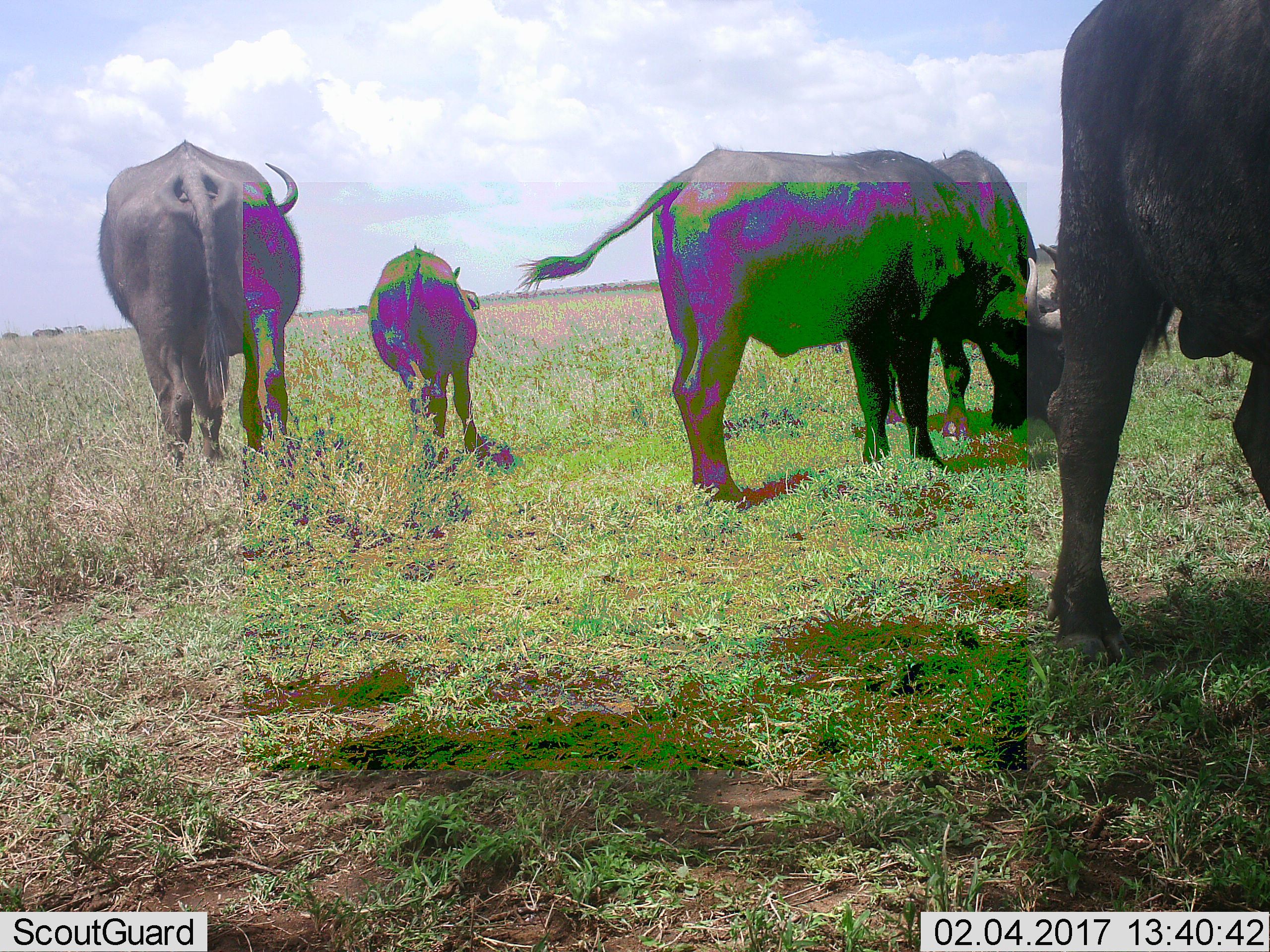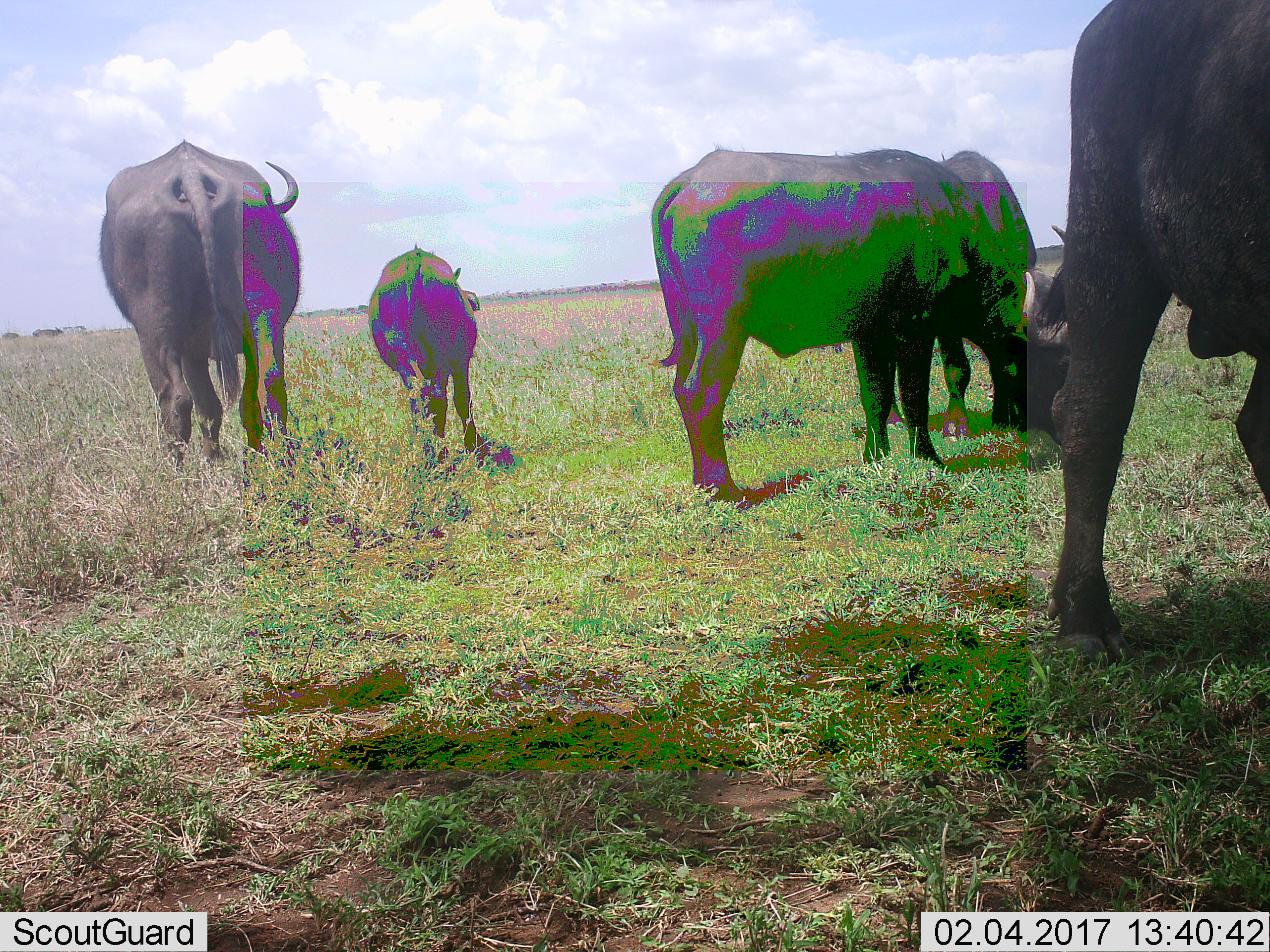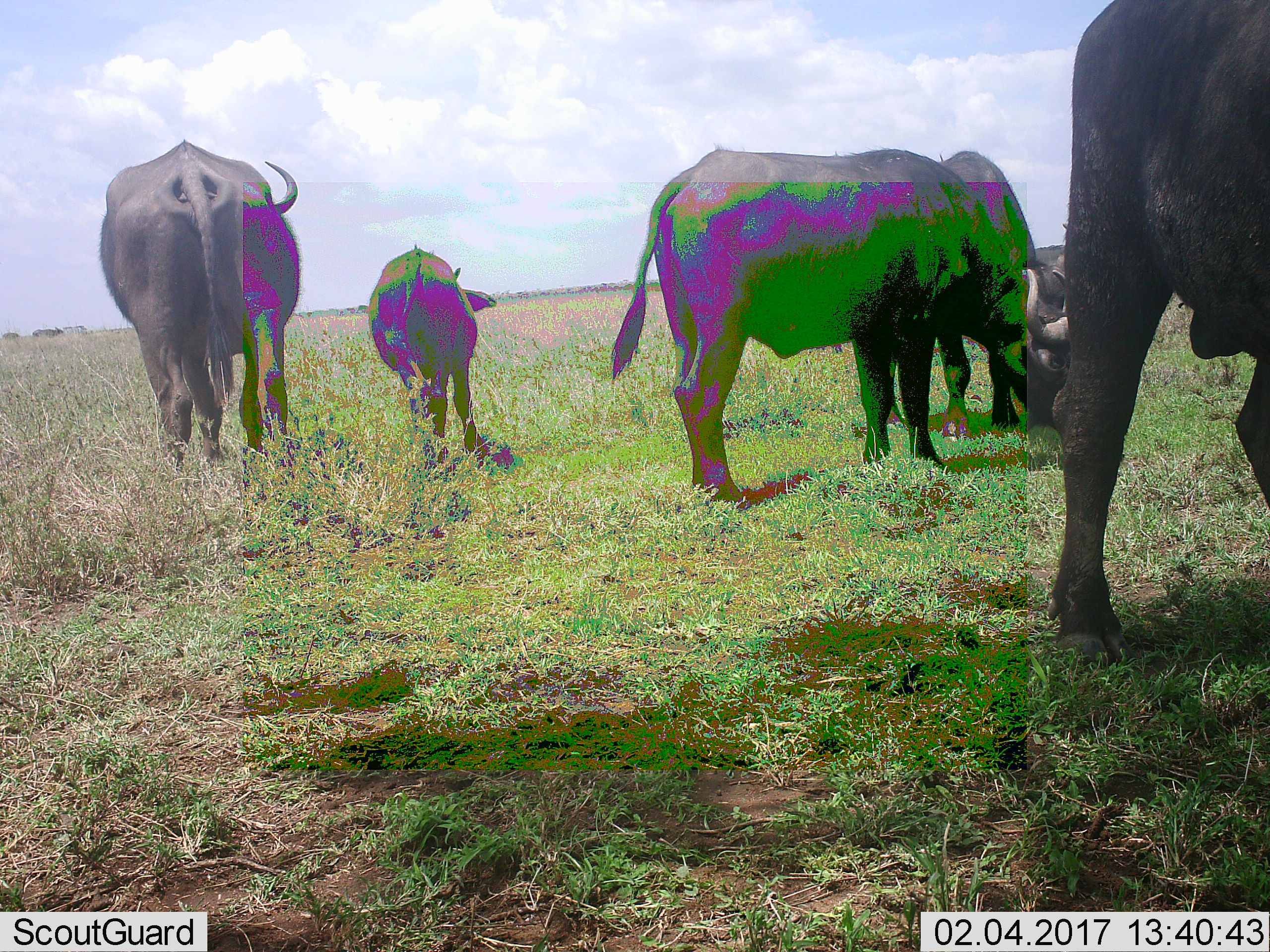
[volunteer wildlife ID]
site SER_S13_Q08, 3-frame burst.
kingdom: Animalia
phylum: Chordata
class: Mammalia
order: Artiodactyla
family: Bovidae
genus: Syncerus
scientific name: Syncerus caffer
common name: african buffalo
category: buffalo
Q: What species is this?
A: Buffalo (african buffalo) (Syncerus caffer).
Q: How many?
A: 5.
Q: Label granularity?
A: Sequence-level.